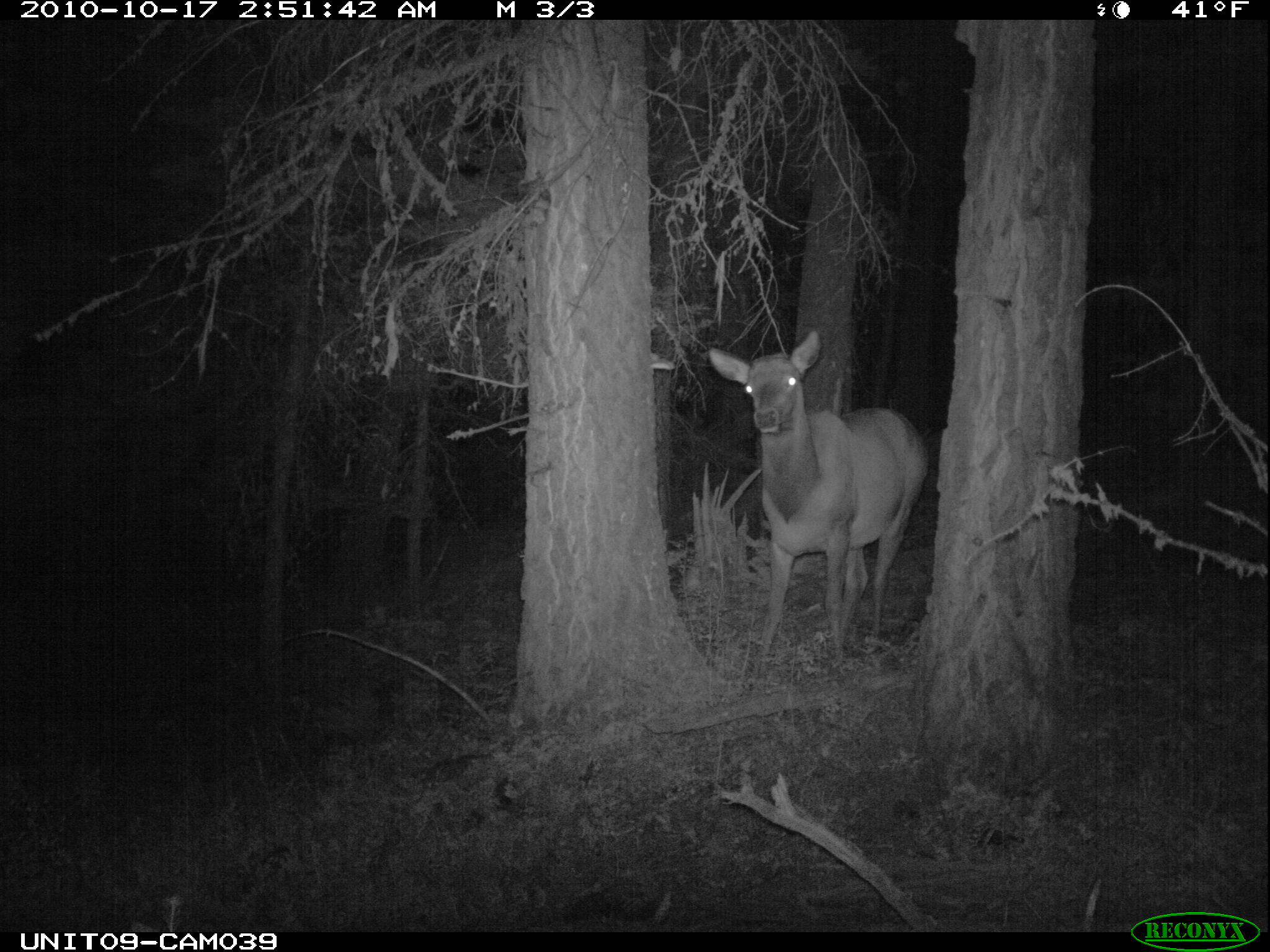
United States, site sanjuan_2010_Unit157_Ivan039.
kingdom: Animalia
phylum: Chordata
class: Mammalia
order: Artiodactyla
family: Cervidae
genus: Cervus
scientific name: Cervus elaphus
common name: red deer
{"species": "Cervus elaphus (red deer)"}